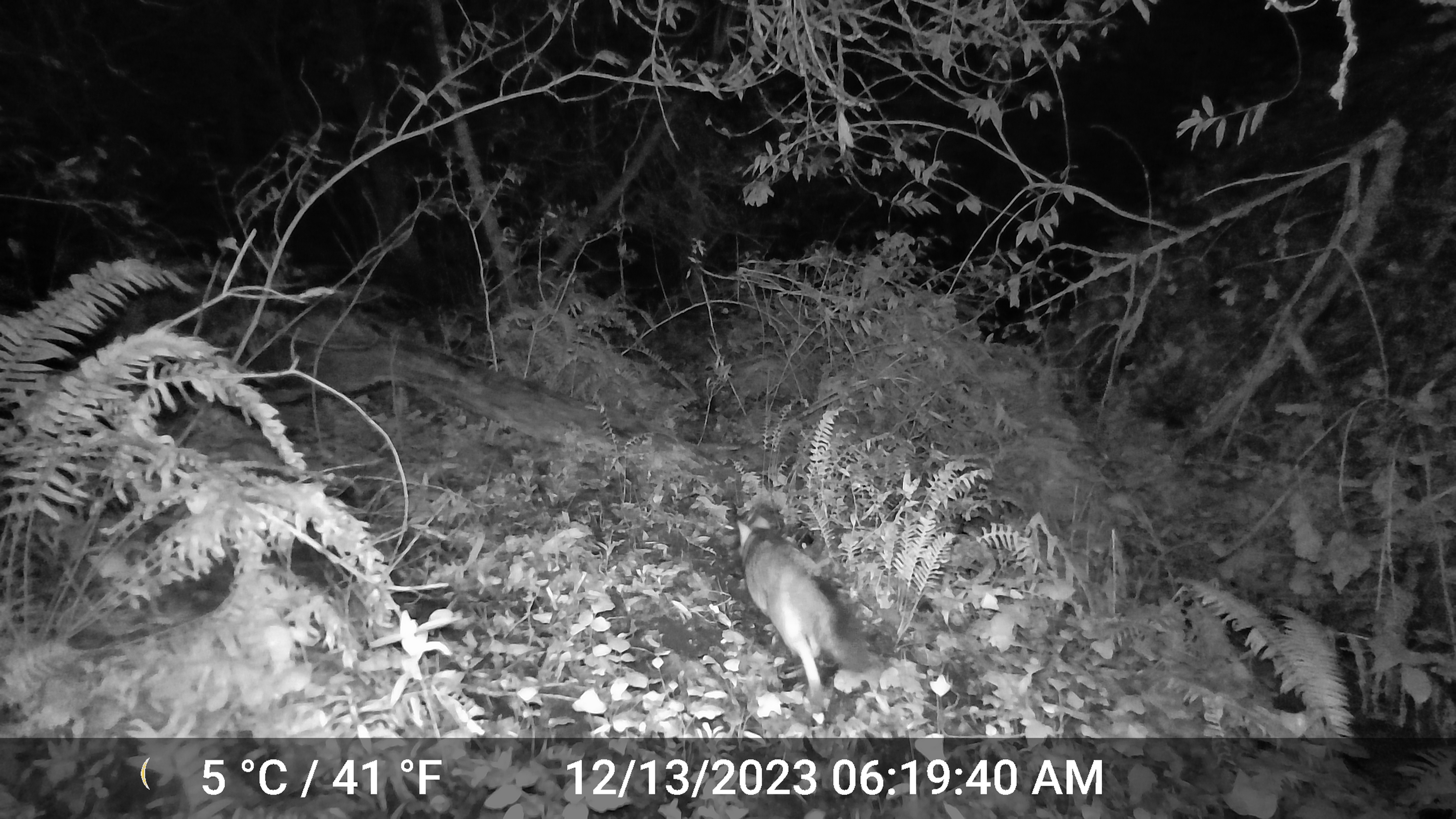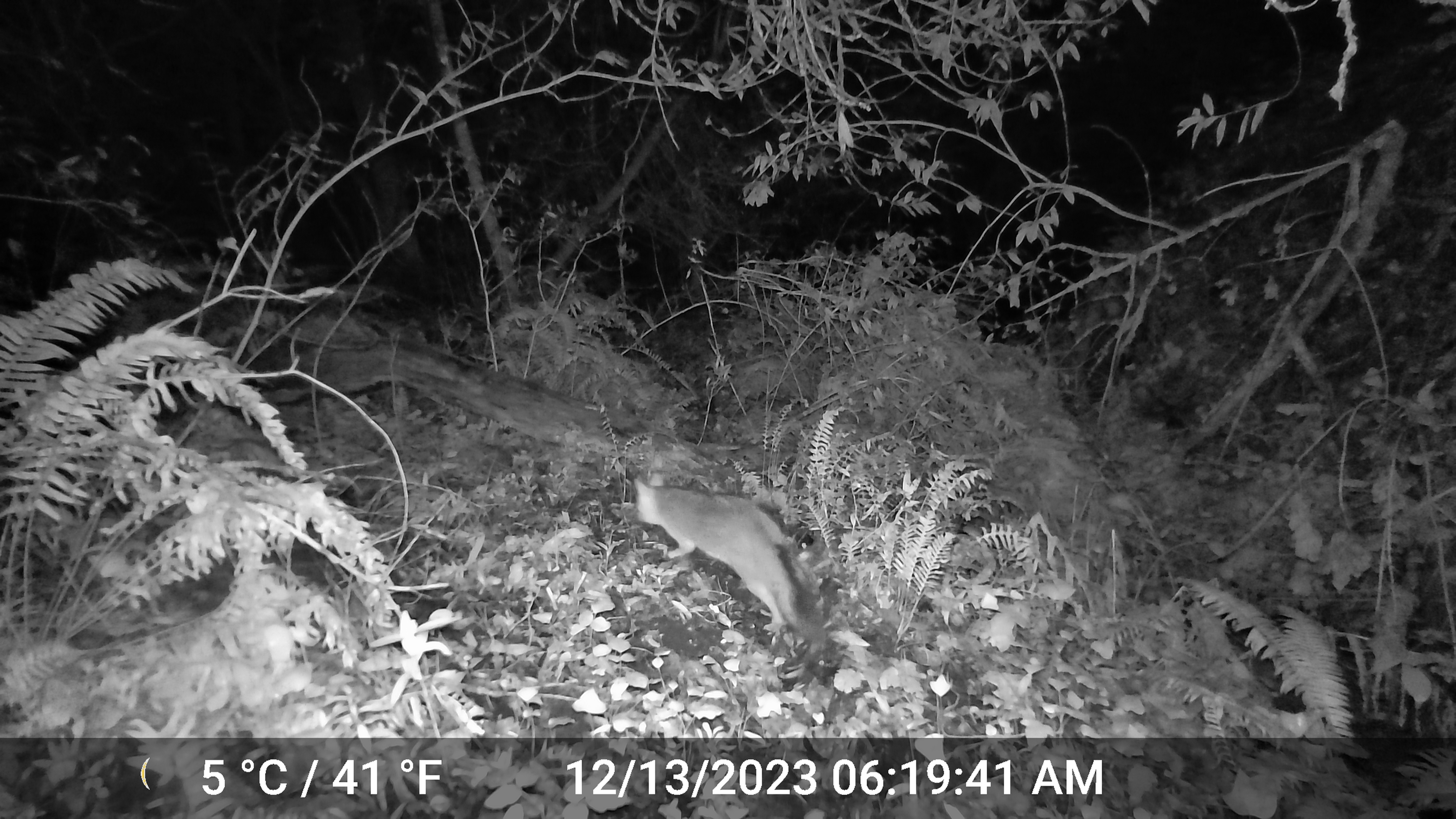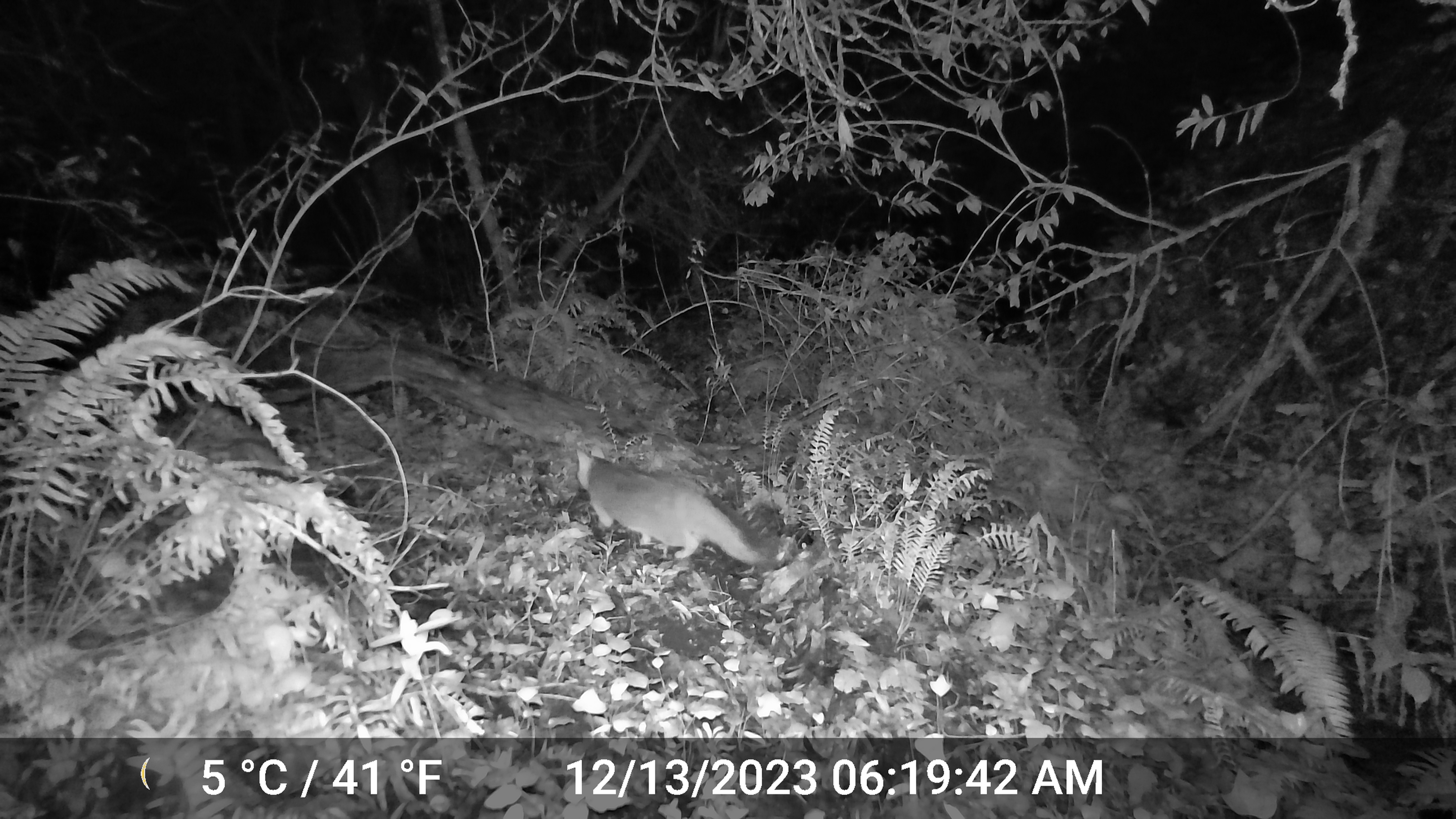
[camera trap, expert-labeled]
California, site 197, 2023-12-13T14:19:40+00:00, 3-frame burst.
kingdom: Animalia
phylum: Chordata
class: Mammalia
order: Carnivora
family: Canidae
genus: Urocyon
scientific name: Urocyon cinereoargenteus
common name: gray fox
Gray fox (Urocyon cinereoargenteus).